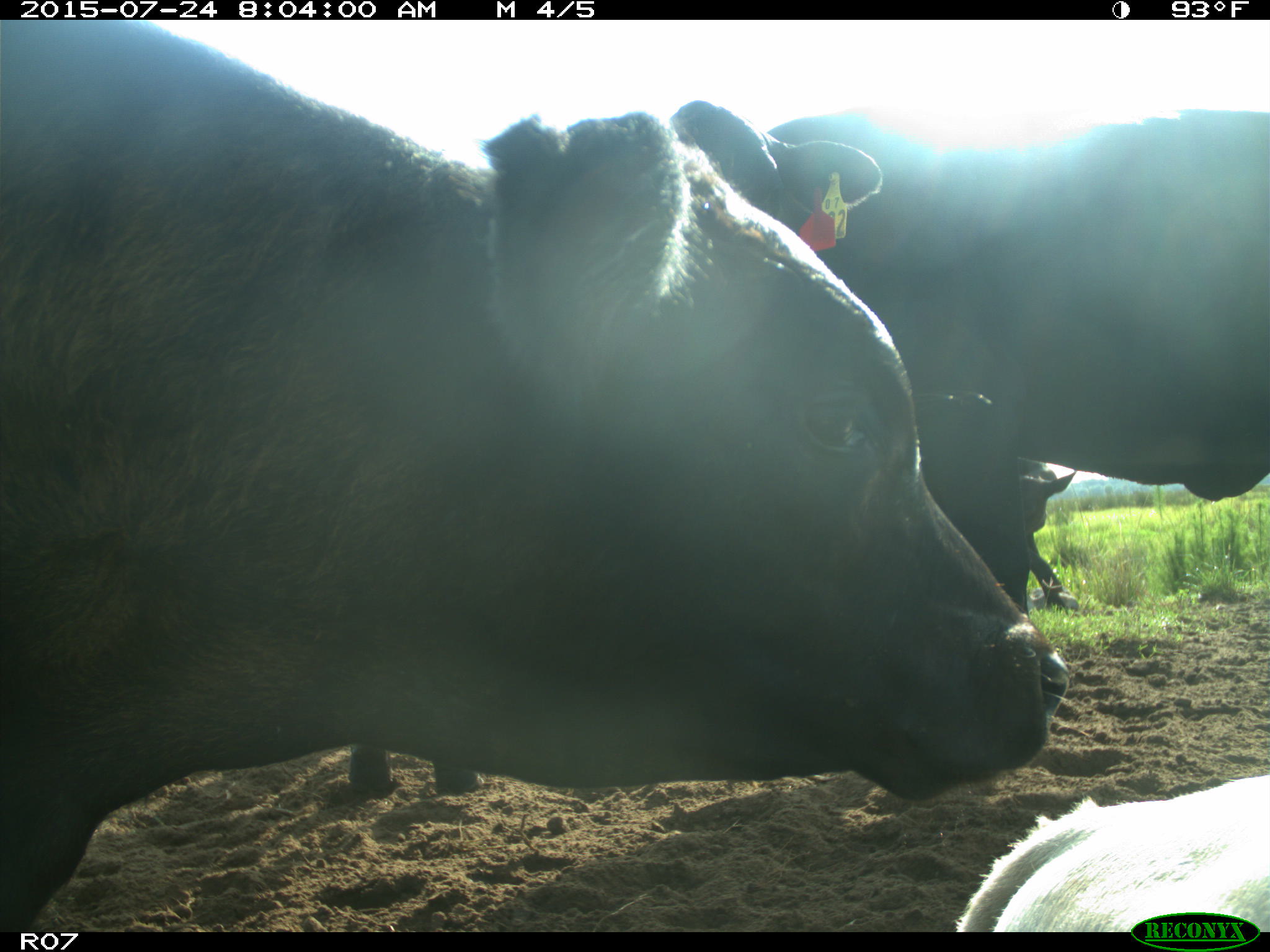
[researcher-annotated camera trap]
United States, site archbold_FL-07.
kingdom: Animalia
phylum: Chordata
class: Mammalia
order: Artiodactyla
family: Bovidae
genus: Bos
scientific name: Bos taurus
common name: domestic cow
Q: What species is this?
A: Bos taurus (domestic cow).